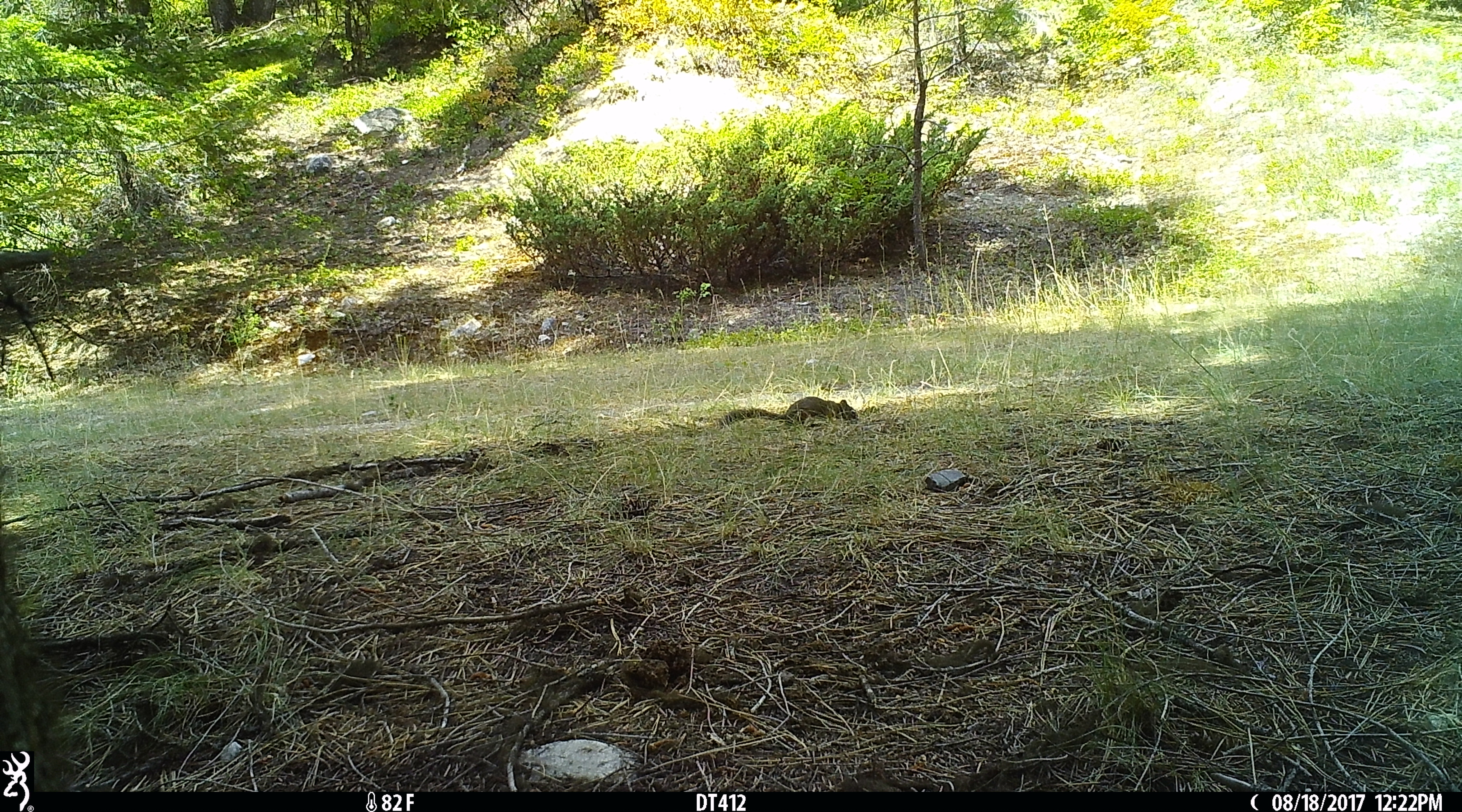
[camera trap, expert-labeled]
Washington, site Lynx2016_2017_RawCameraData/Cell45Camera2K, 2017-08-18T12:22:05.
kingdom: Animalia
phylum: Chordata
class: Mammalia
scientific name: Mammalia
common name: small mammal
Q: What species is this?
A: Small mammal (Mammalia).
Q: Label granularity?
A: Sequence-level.